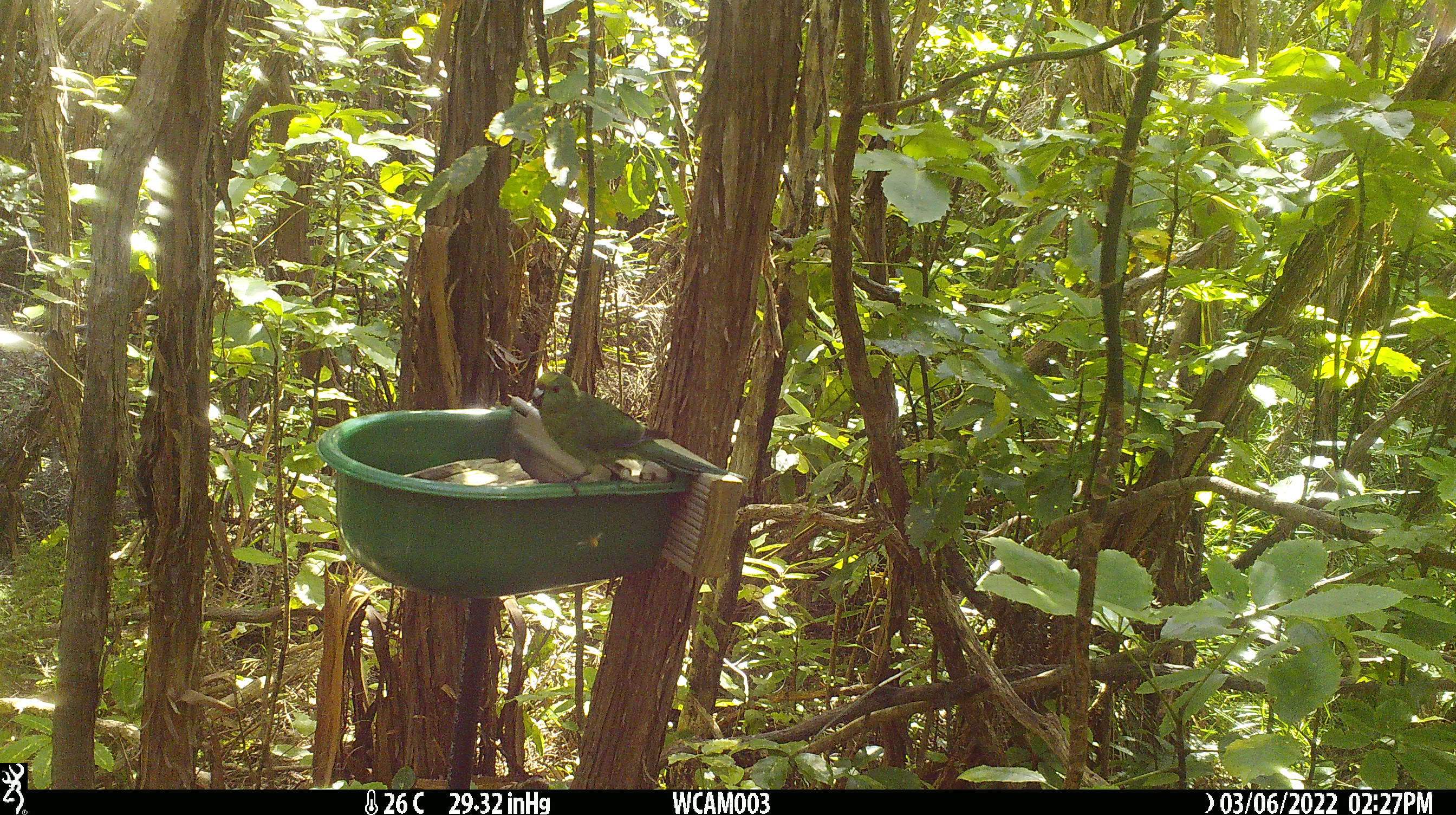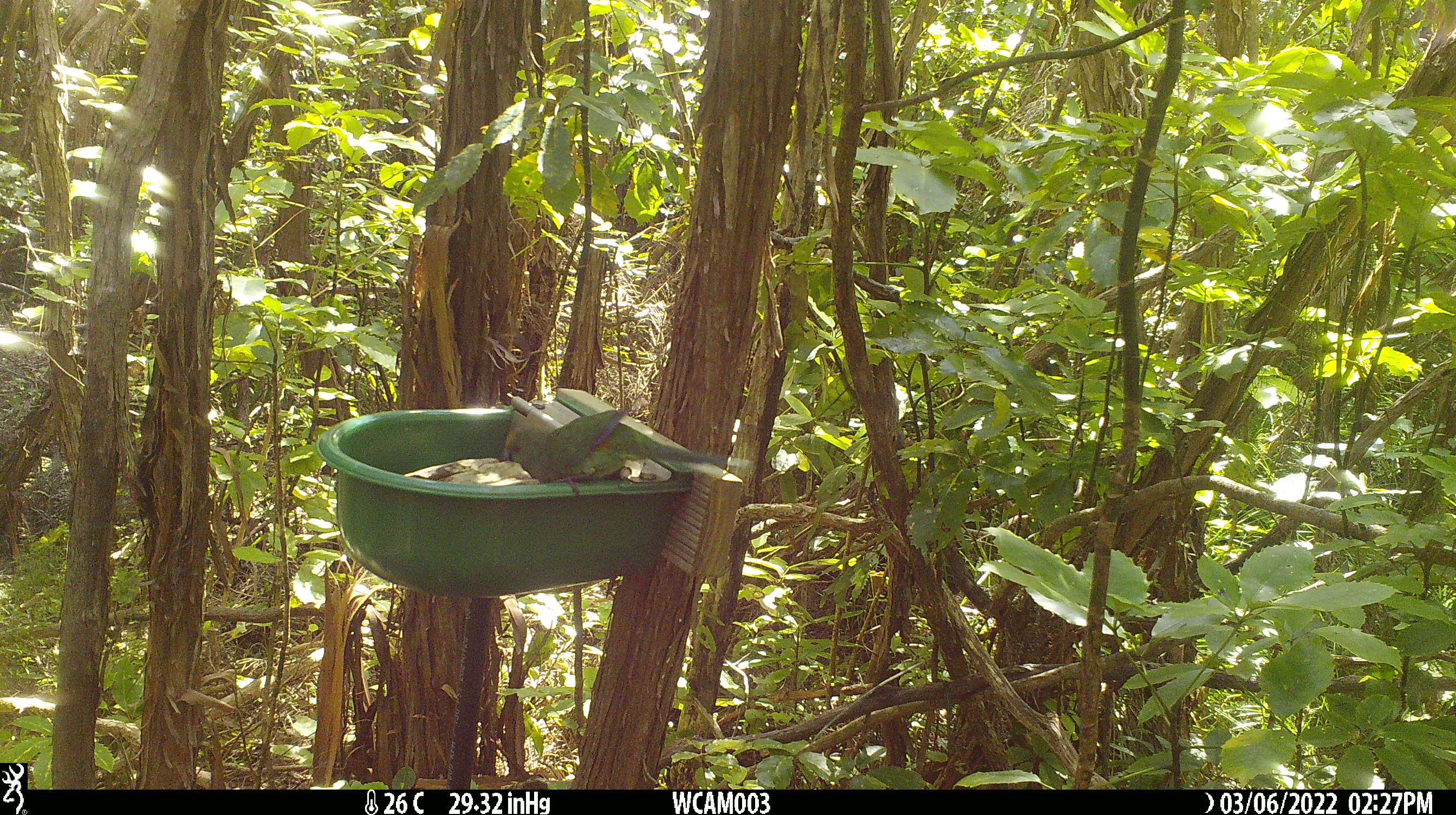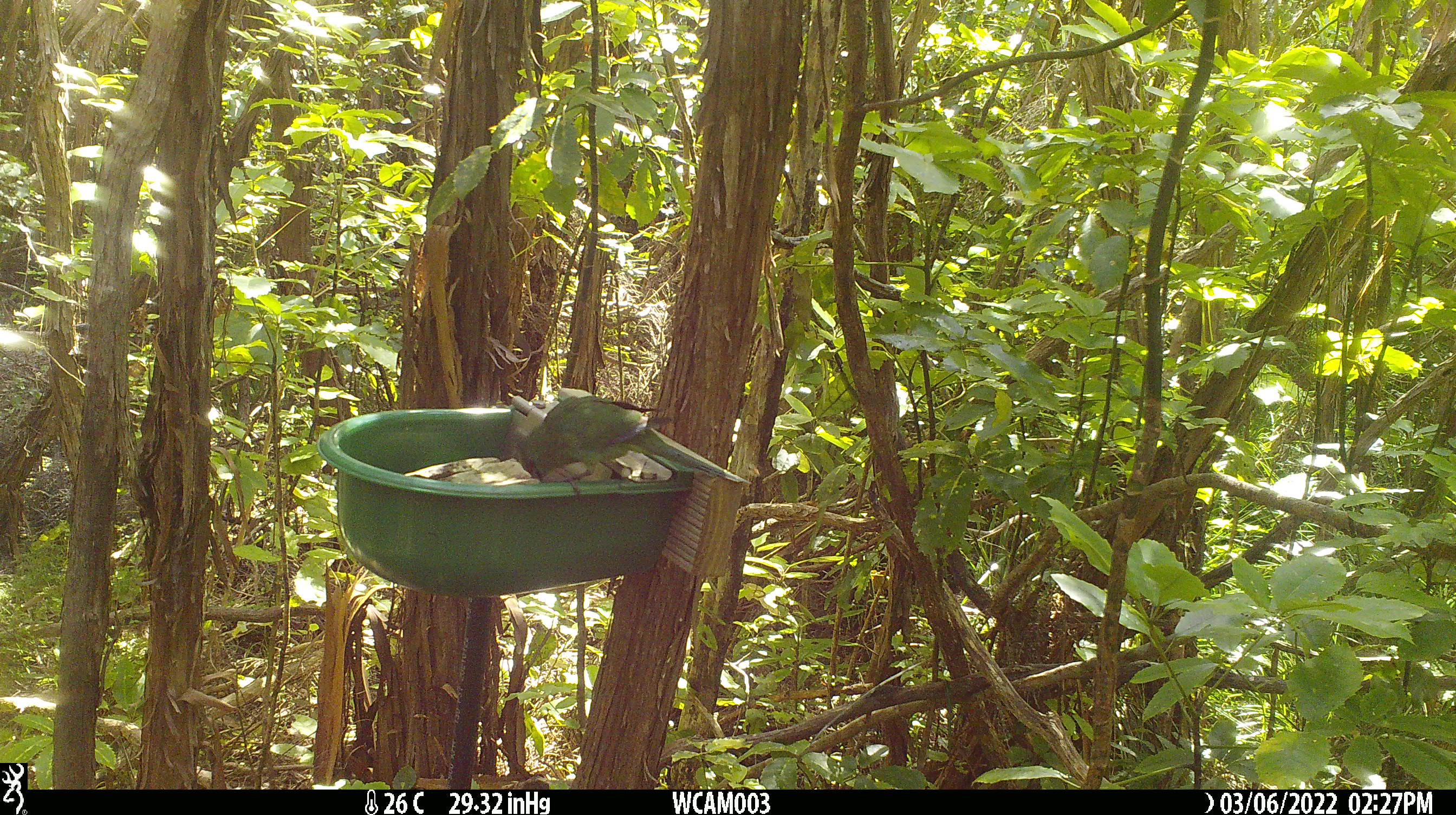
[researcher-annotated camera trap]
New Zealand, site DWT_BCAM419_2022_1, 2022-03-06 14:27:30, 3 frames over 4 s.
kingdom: Animalia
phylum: Chordata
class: Aves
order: Psittaciformes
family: Psittaculidae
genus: Cyanoramphus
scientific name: Cyanoramphus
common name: parakeet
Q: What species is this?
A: Parakeet (Cyanoramphus).